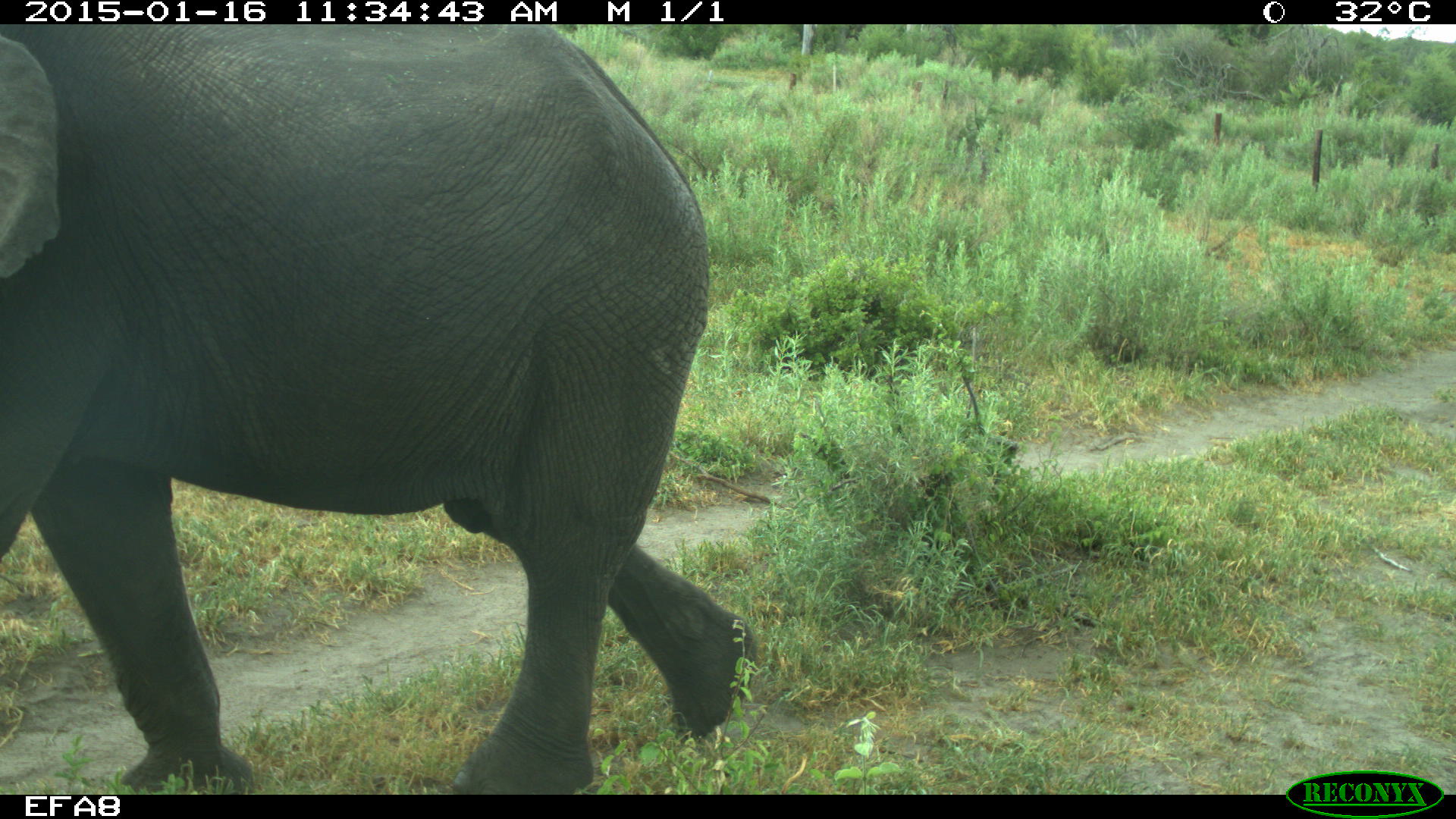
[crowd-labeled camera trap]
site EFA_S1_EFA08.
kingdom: Animalia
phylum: Chordata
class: Mammalia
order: Proboscidea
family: Elephantidae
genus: Loxodonta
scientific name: Loxodonta africana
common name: african bush elephant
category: elephant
Elephant (african bush elephant) (Loxodonta africana), count 1. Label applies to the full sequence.